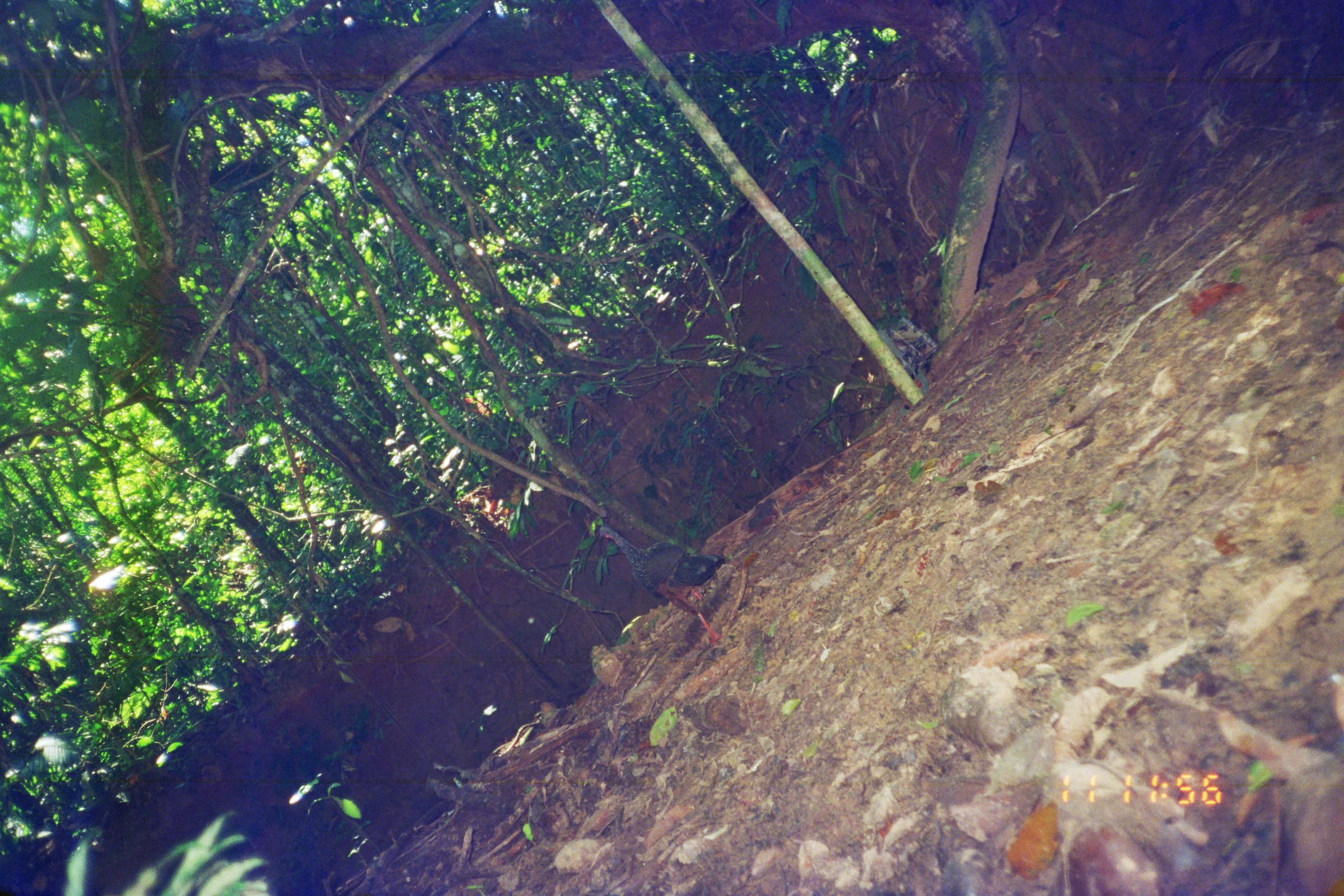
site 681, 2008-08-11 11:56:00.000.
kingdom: Animalia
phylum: Chordata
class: Aves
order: Galliformes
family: Cracidae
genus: Penelope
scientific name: Penelope jacquacu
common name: spix's guan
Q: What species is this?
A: Penelope jacquacu (spix's guan).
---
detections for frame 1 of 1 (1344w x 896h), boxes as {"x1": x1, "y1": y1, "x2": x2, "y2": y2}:
penelope jacquacu: {"x1": 598, "y1": 522, "x2": 728, "y2": 646}